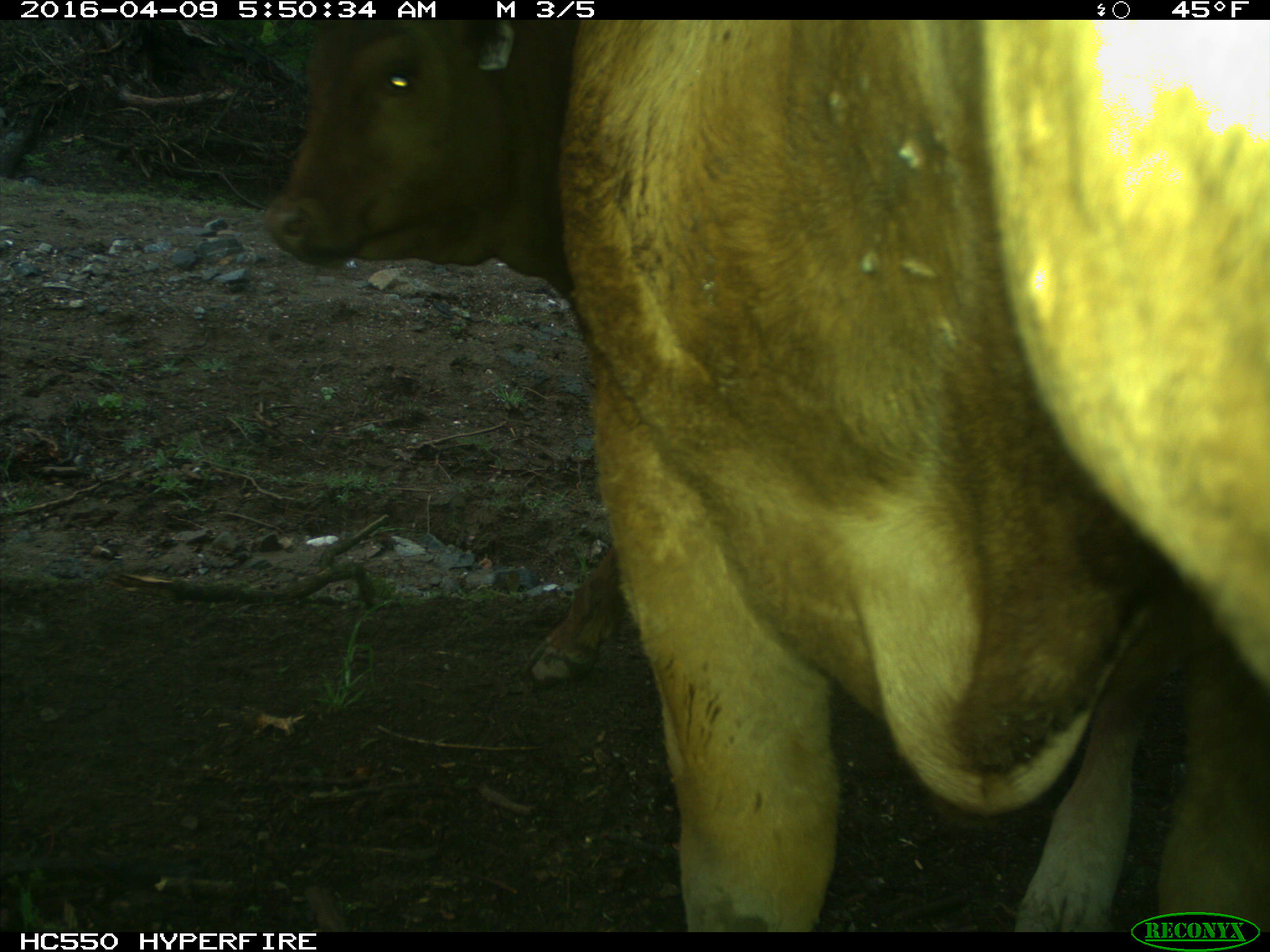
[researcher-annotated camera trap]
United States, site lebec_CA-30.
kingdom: Animalia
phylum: Chordata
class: Mammalia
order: Artiodactyla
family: Bovidae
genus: Bos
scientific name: Bos taurus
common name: domestic cow